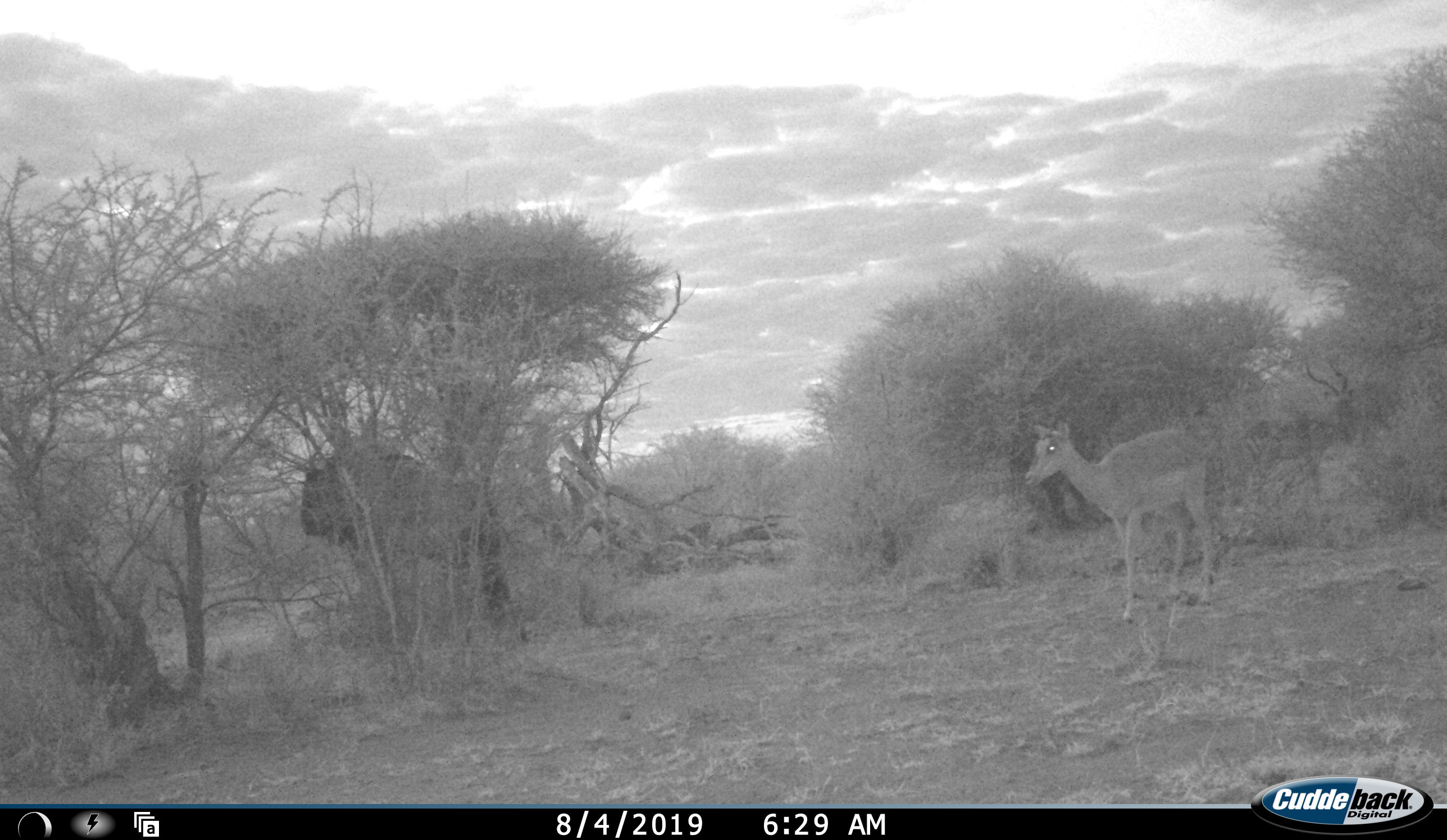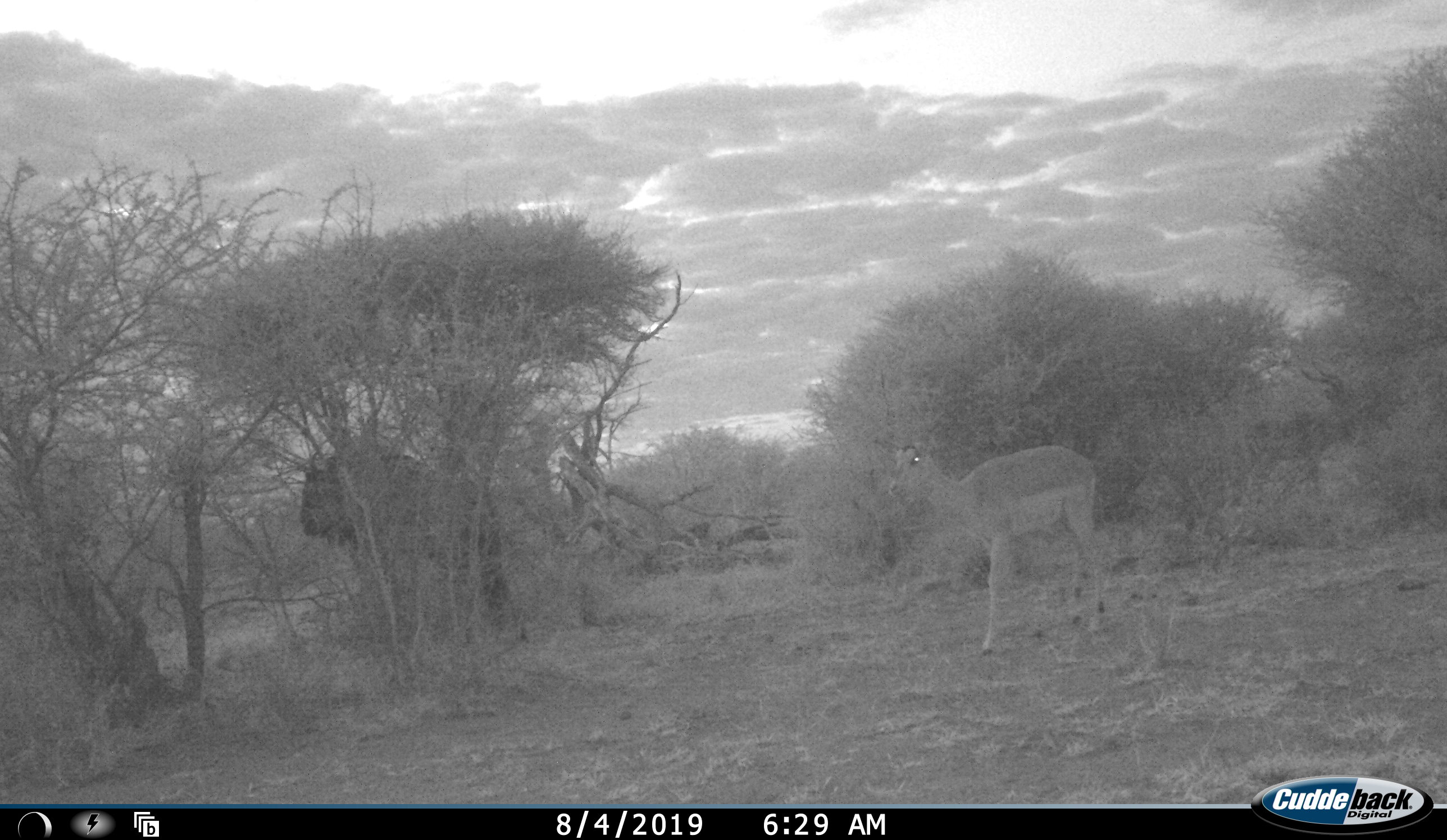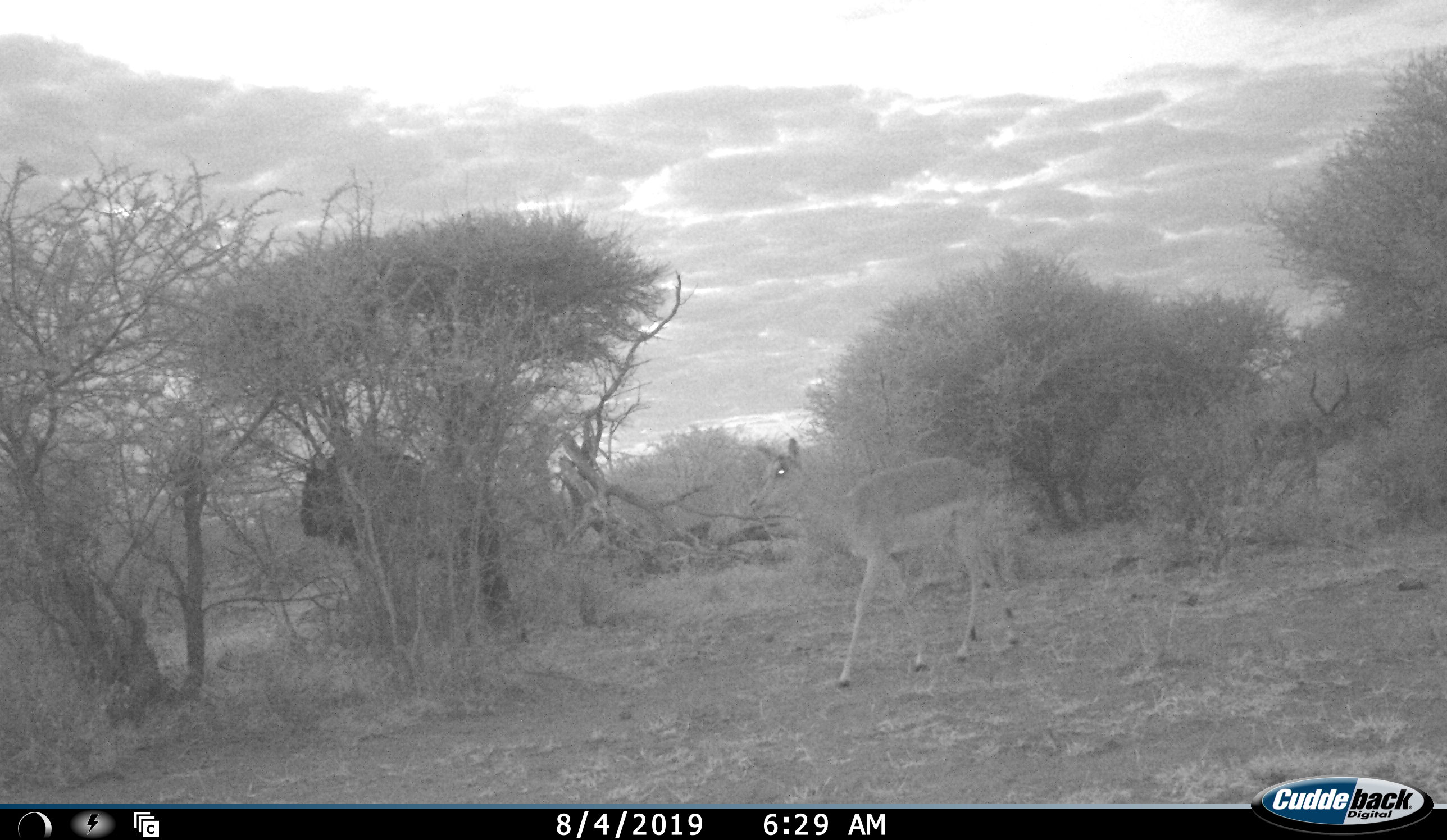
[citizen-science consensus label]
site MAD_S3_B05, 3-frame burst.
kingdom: Animalia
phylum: Chordata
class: Mammalia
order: Artiodactyla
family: Bovidae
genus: Aepyceros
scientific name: Aepyceros melampus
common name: impala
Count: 2.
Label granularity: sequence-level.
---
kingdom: Animalia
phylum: Chordata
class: Mammalia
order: Artiodactyla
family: Bovidae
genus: Connochaetes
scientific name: Connochaetes taurinus taurinus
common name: blue wildebeest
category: wildebeestblue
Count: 1.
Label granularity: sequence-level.